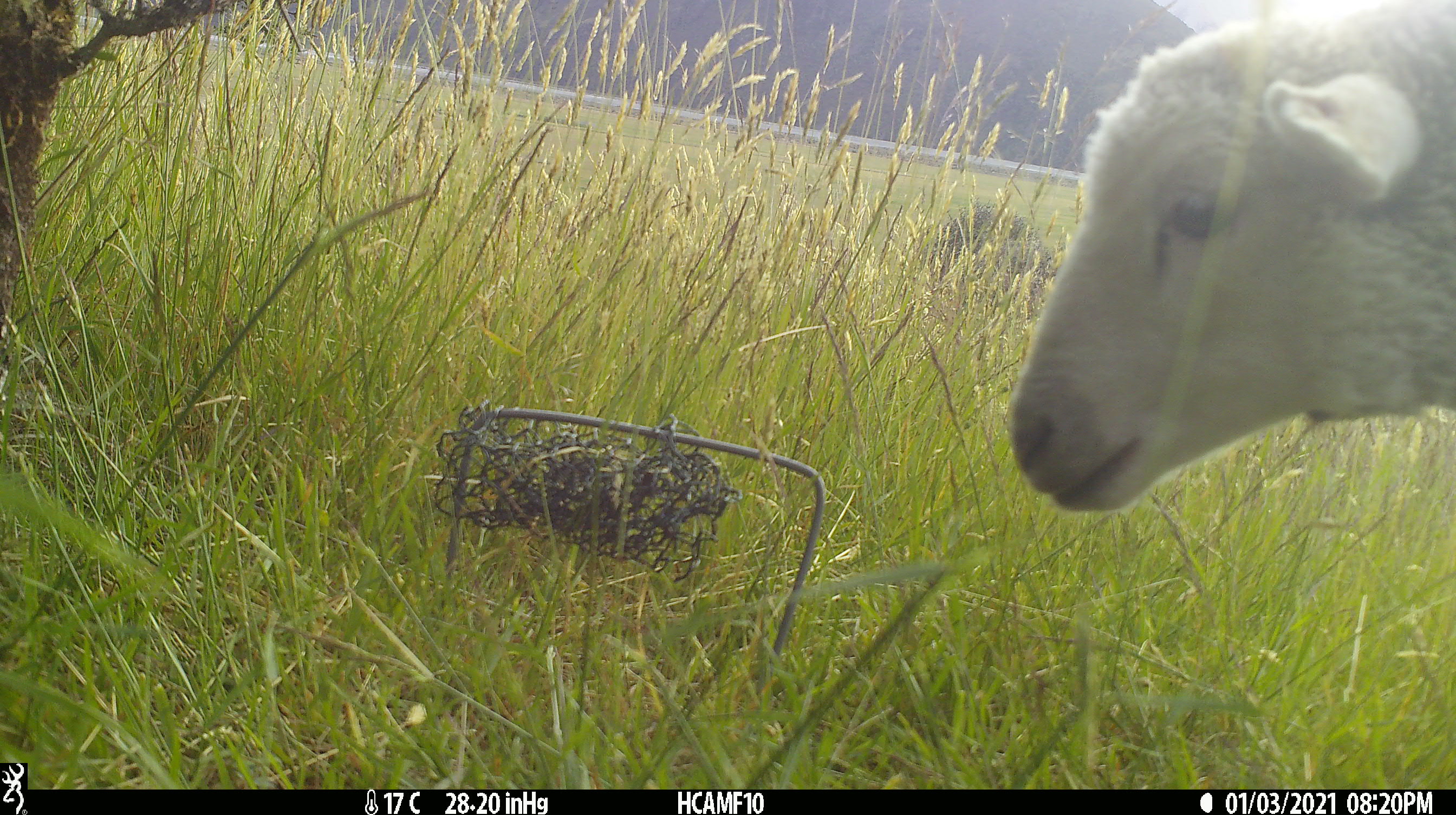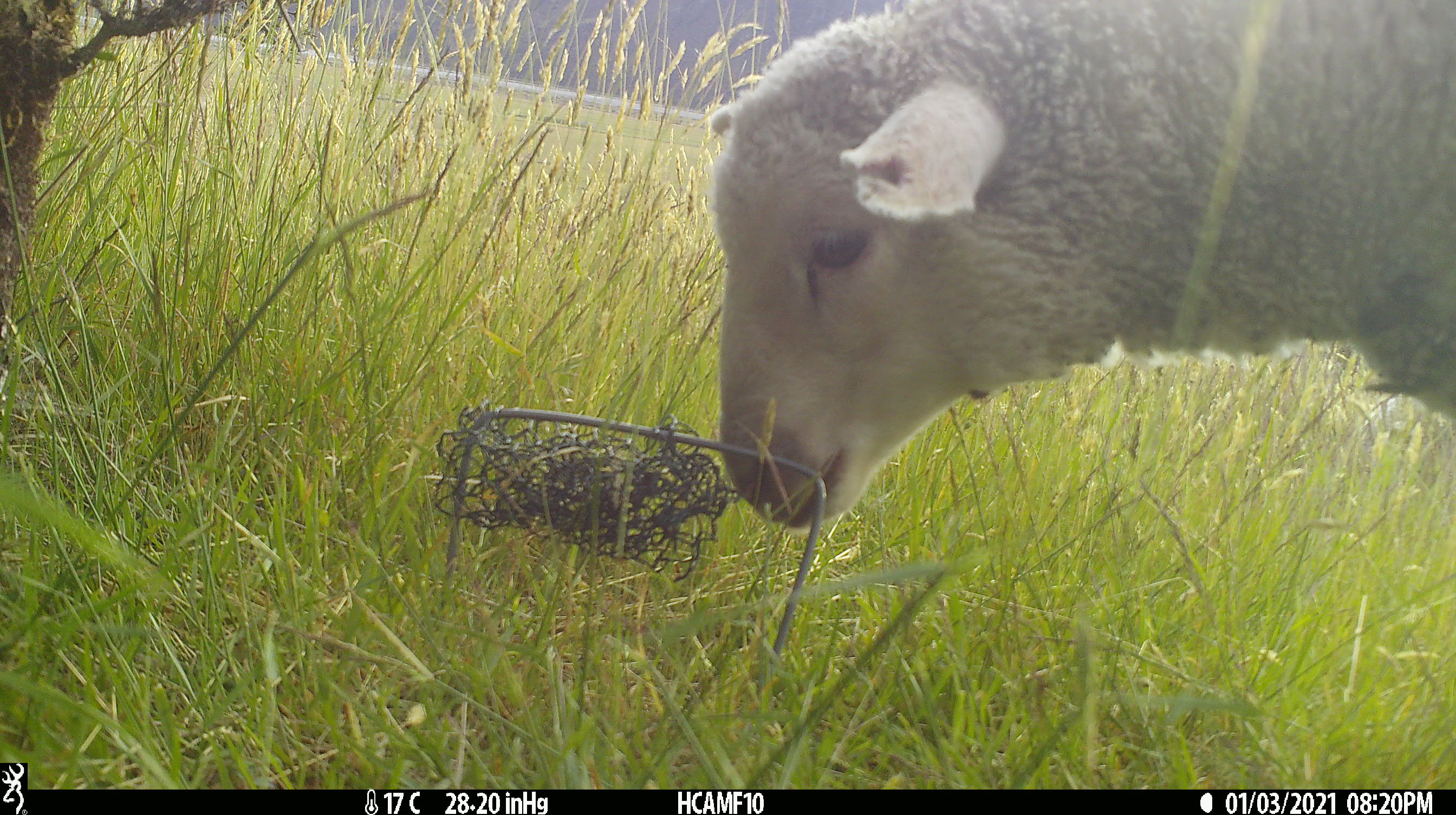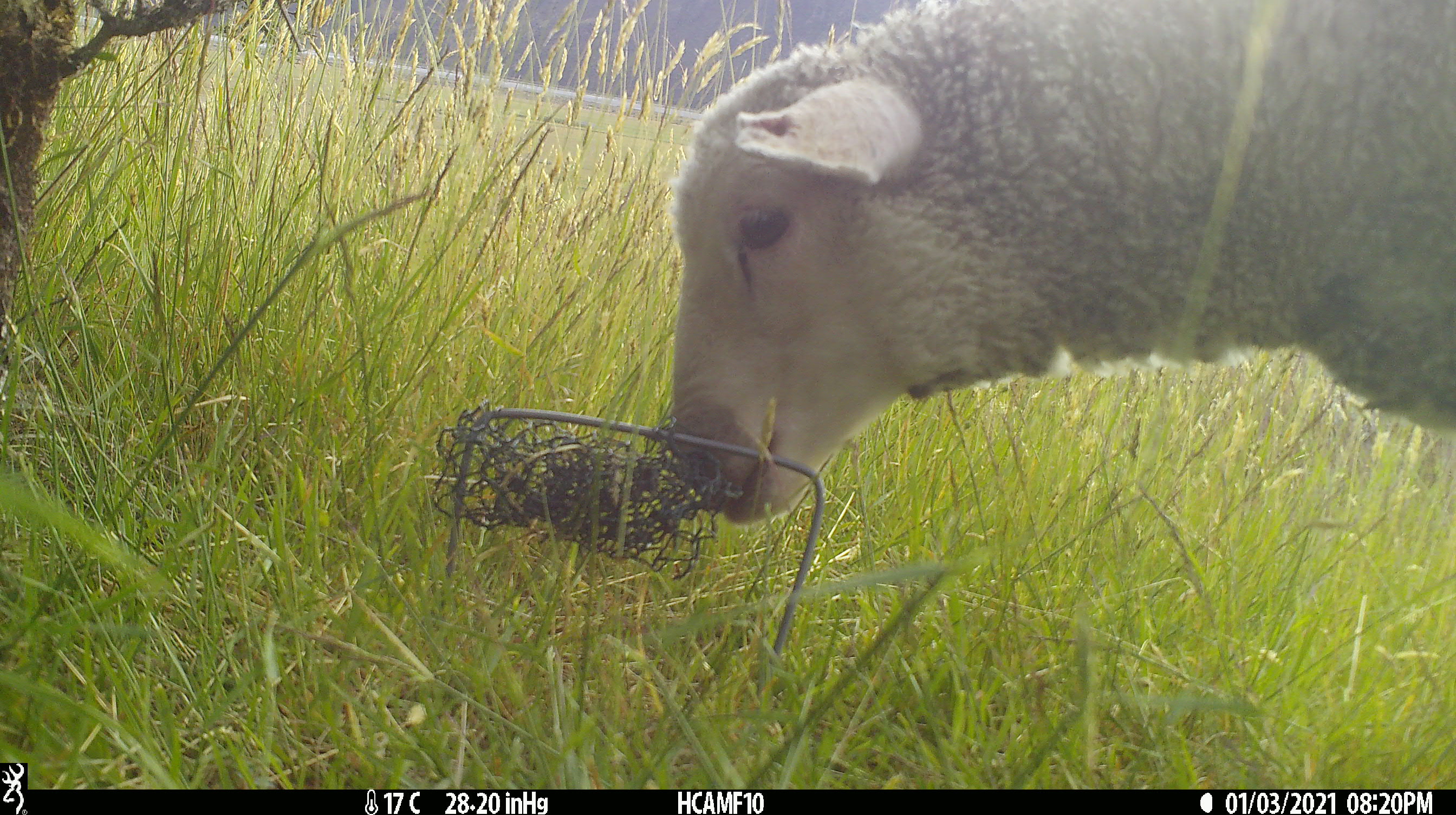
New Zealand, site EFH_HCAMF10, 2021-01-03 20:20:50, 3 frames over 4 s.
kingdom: Animalia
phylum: Chordata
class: Mammalia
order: Artiodactyla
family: Bovidae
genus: Ovis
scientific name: Ovis aries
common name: domestic sheep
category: sheep